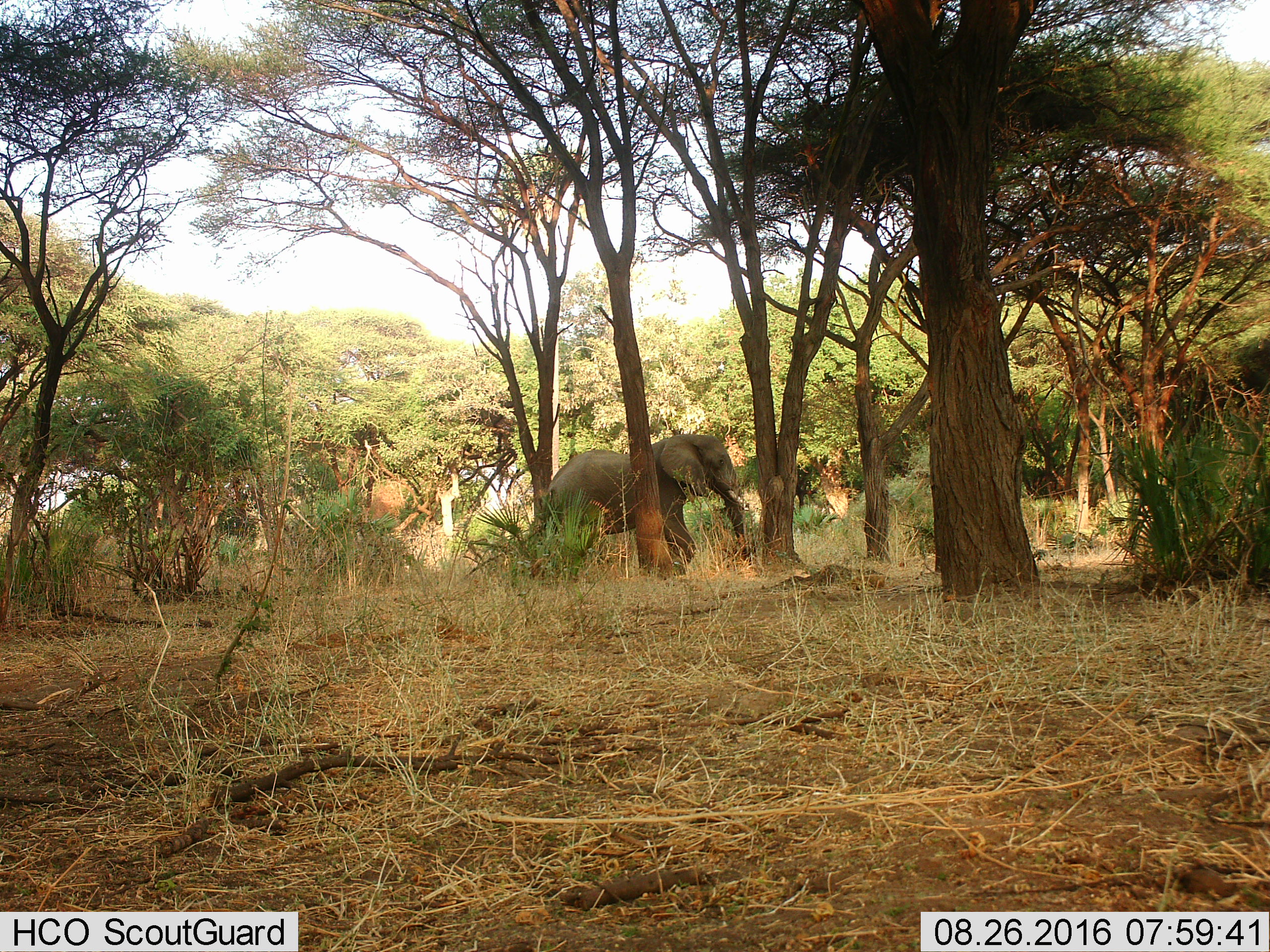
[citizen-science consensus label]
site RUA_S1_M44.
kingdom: Animalia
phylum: Chordata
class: Mammalia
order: Proboscidea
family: Elephantidae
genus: Loxodonta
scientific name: Loxodonta africana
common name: african bush elephant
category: elephant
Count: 1.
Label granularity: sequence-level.